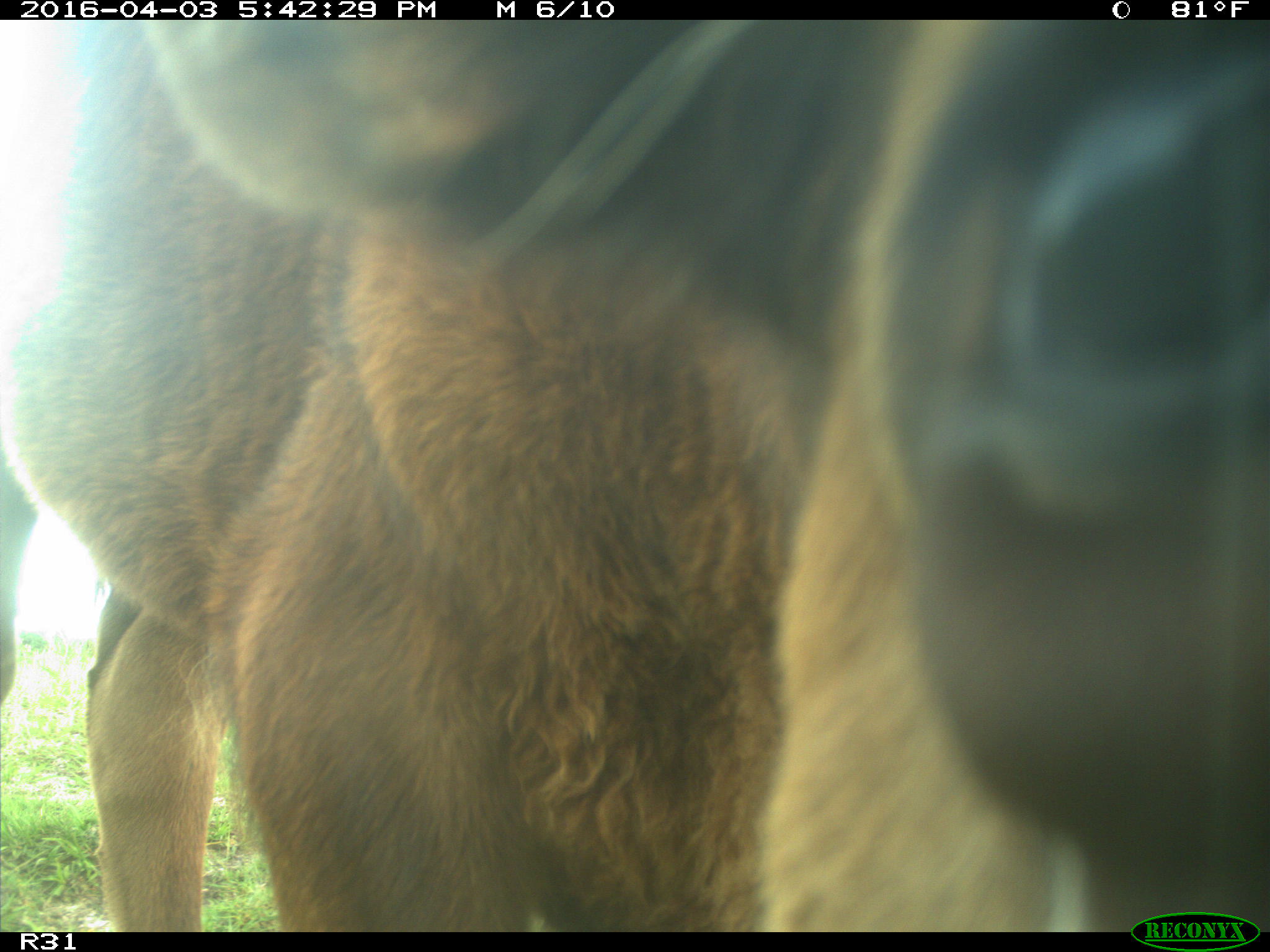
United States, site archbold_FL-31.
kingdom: Animalia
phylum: Chordata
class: Mammalia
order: Artiodactyla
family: Bovidae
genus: Bos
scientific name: Bos taurus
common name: domestic cow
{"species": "Bos taurus (domestic cow)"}